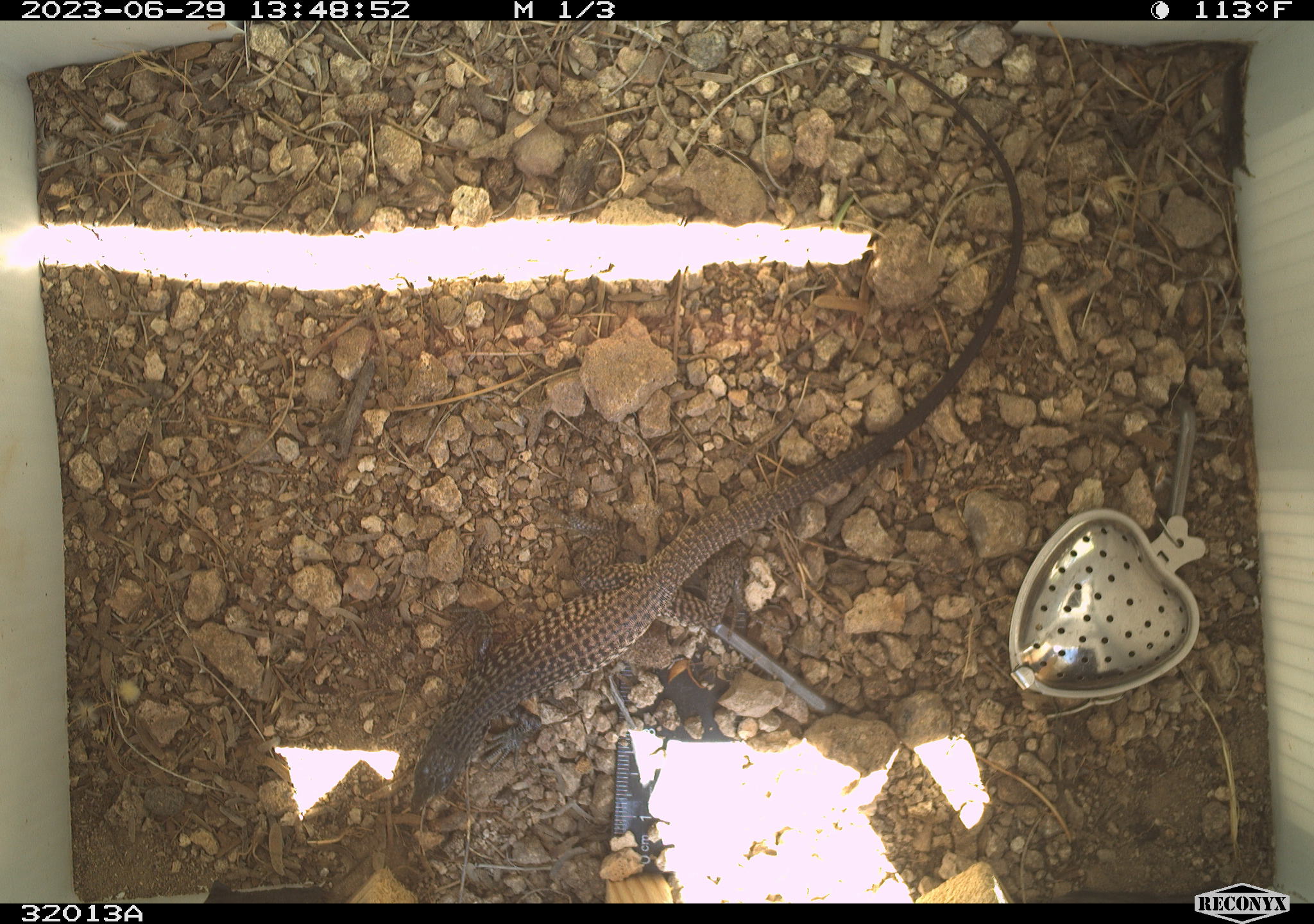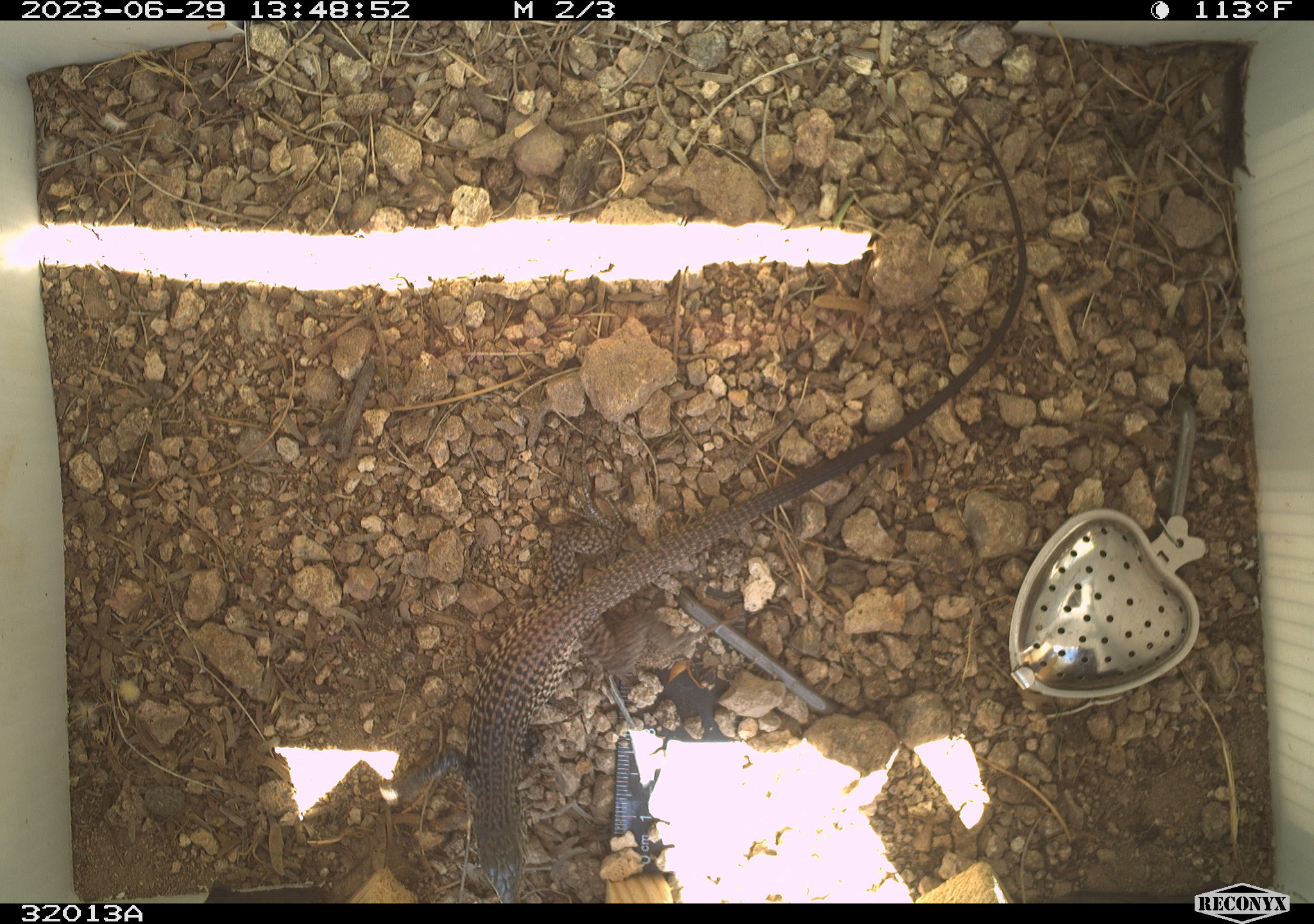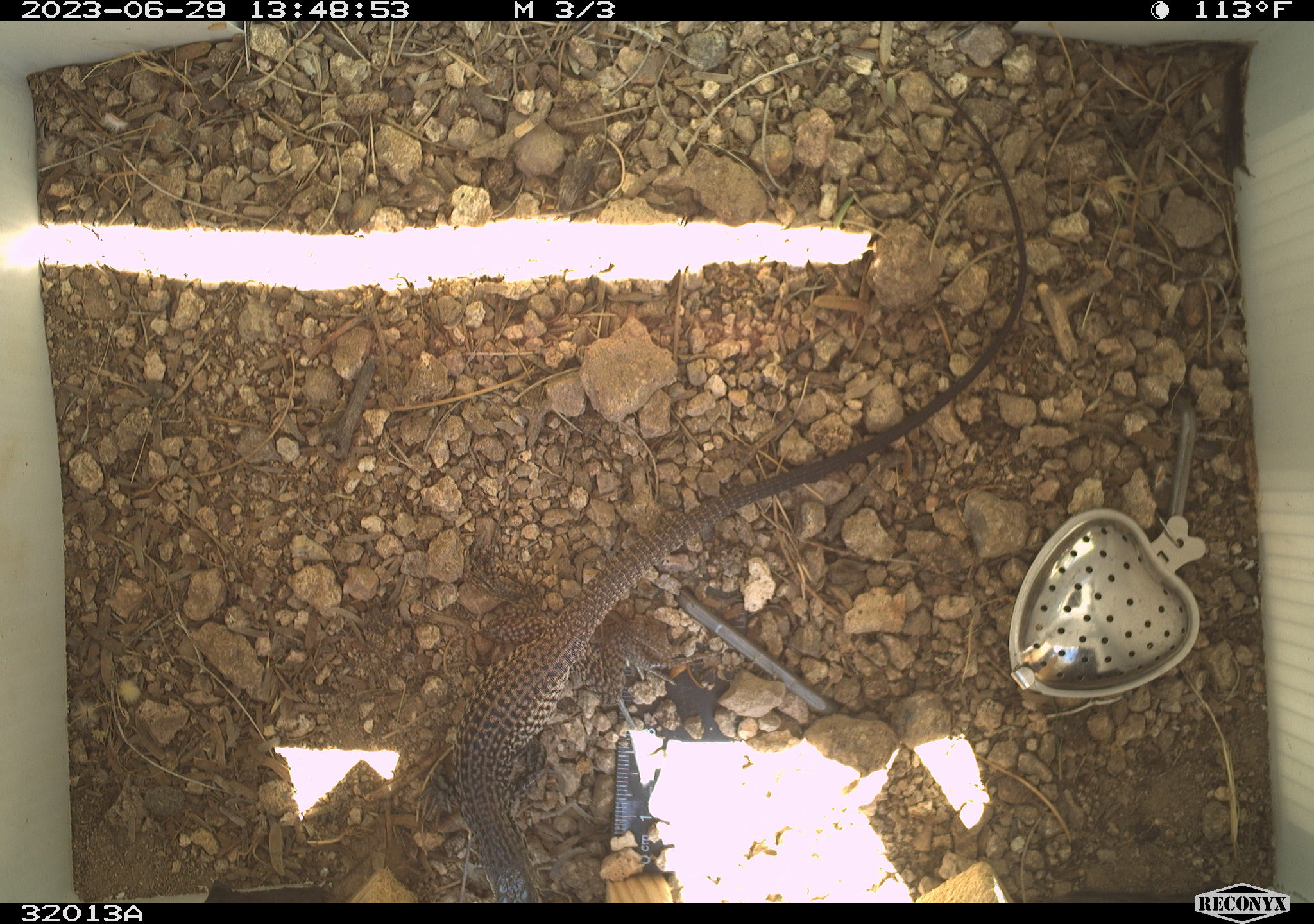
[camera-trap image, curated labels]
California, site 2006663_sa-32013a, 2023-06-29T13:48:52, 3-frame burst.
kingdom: Animalia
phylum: Chordata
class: Reptilia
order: Squamata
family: Teiidae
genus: Aspidoscelis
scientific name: Aspidoscelis tigris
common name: western whiptail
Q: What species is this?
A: Western whiptail (Aspidoscelis tigris).